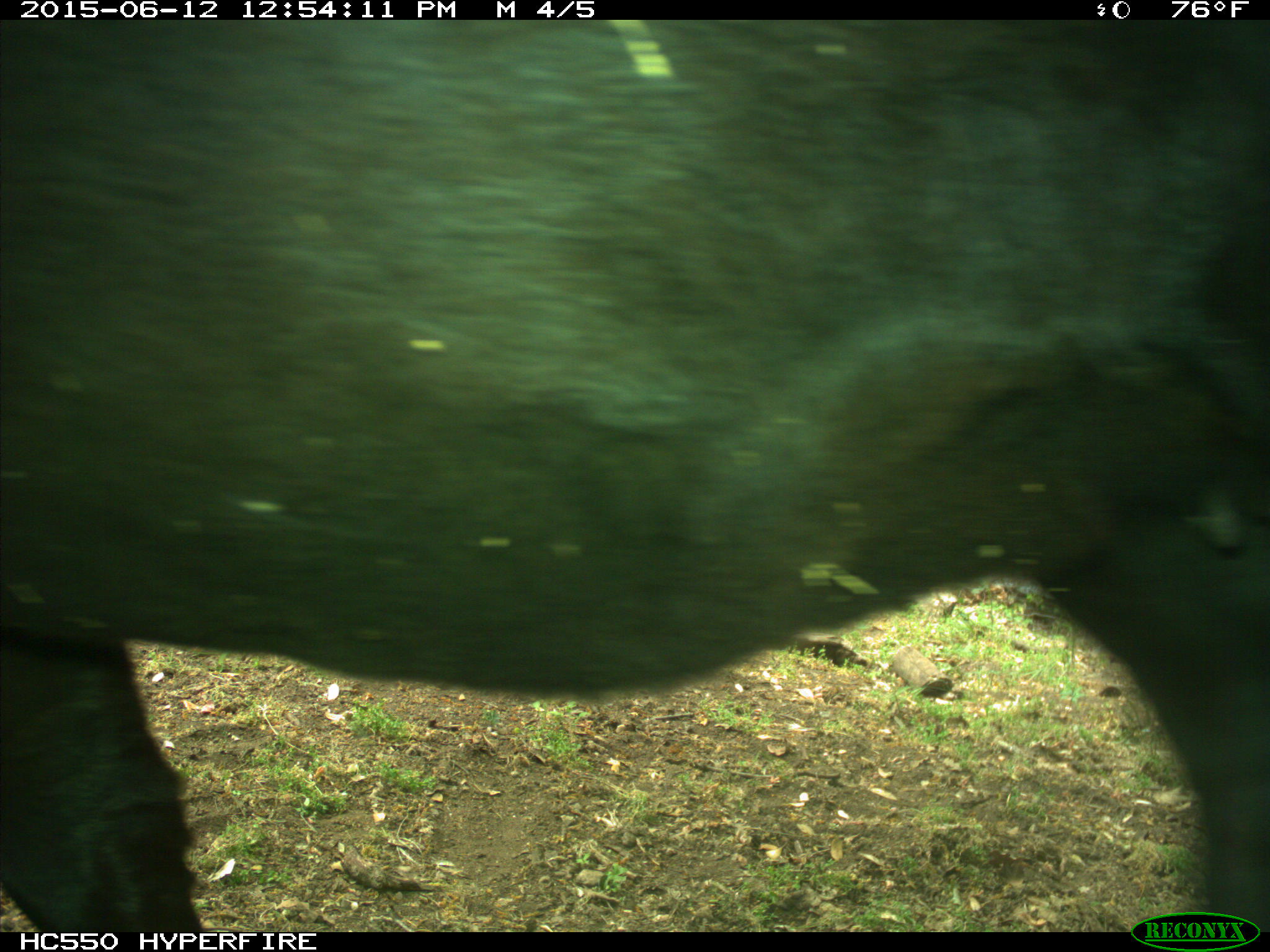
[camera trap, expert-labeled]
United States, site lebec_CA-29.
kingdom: Animalia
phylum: Chordata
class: Mammalia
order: Artiodactyla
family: Bovidae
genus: Bos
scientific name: Bos taurus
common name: domestic cow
Bos taurus (domestic cow).